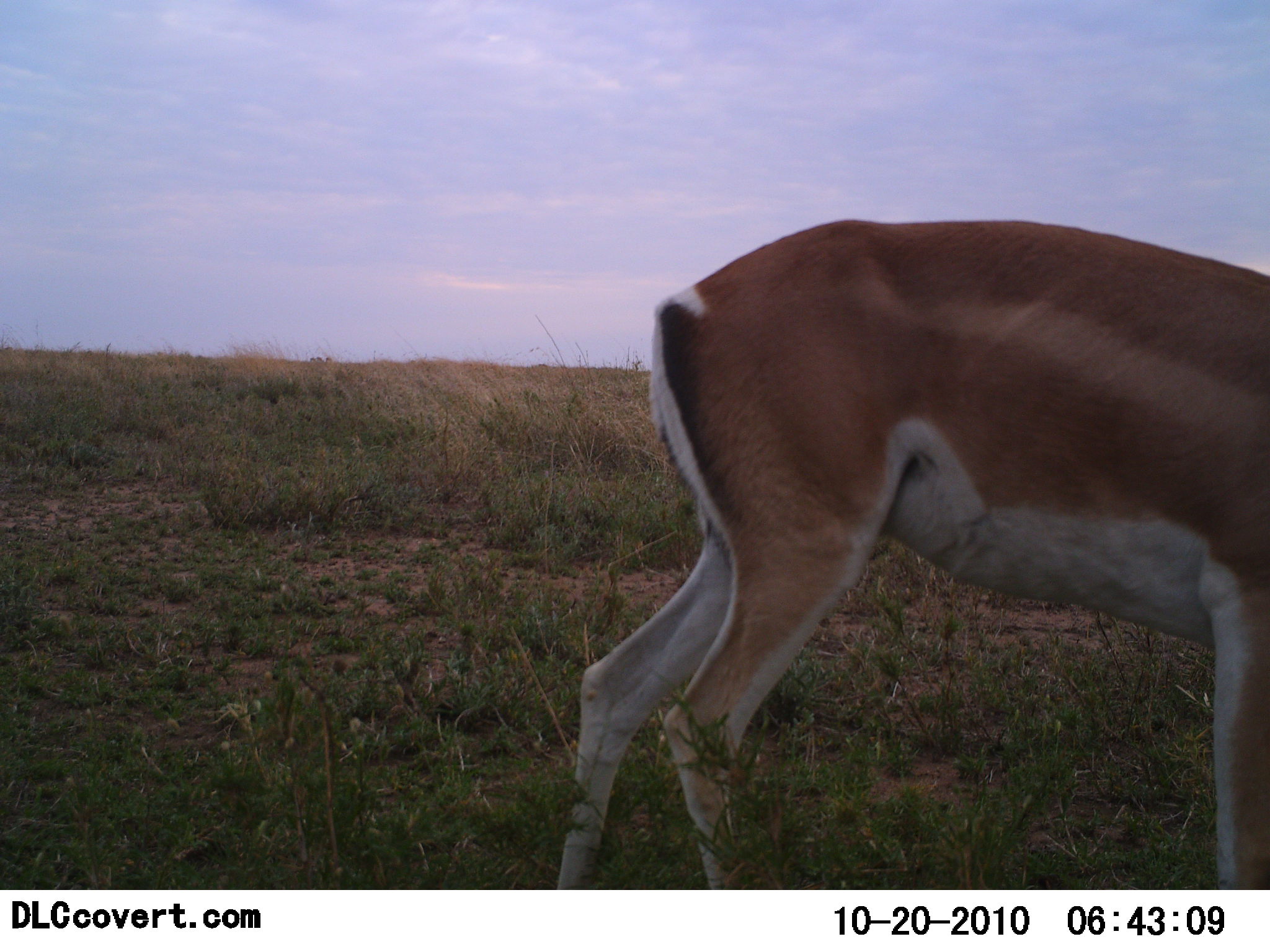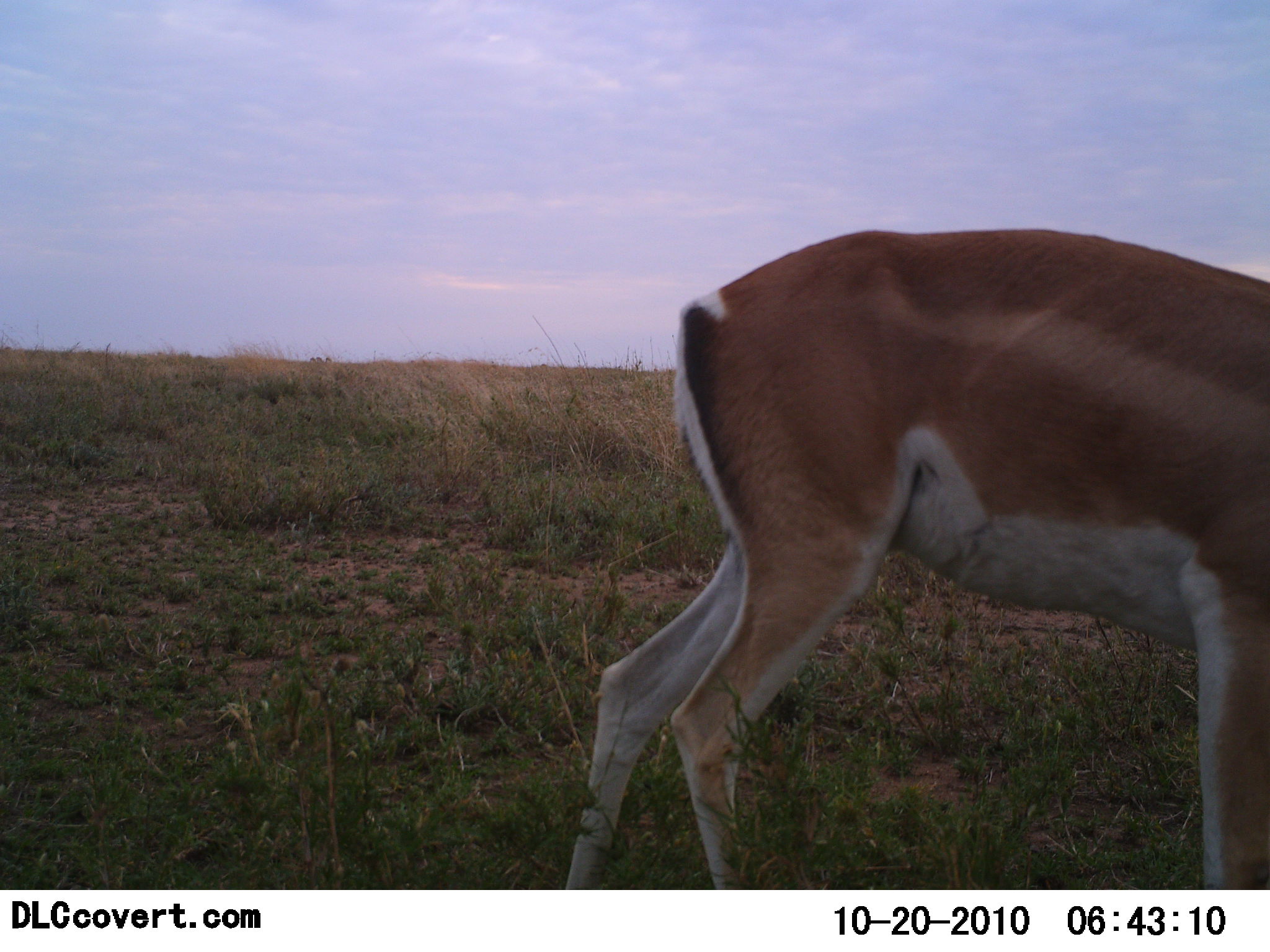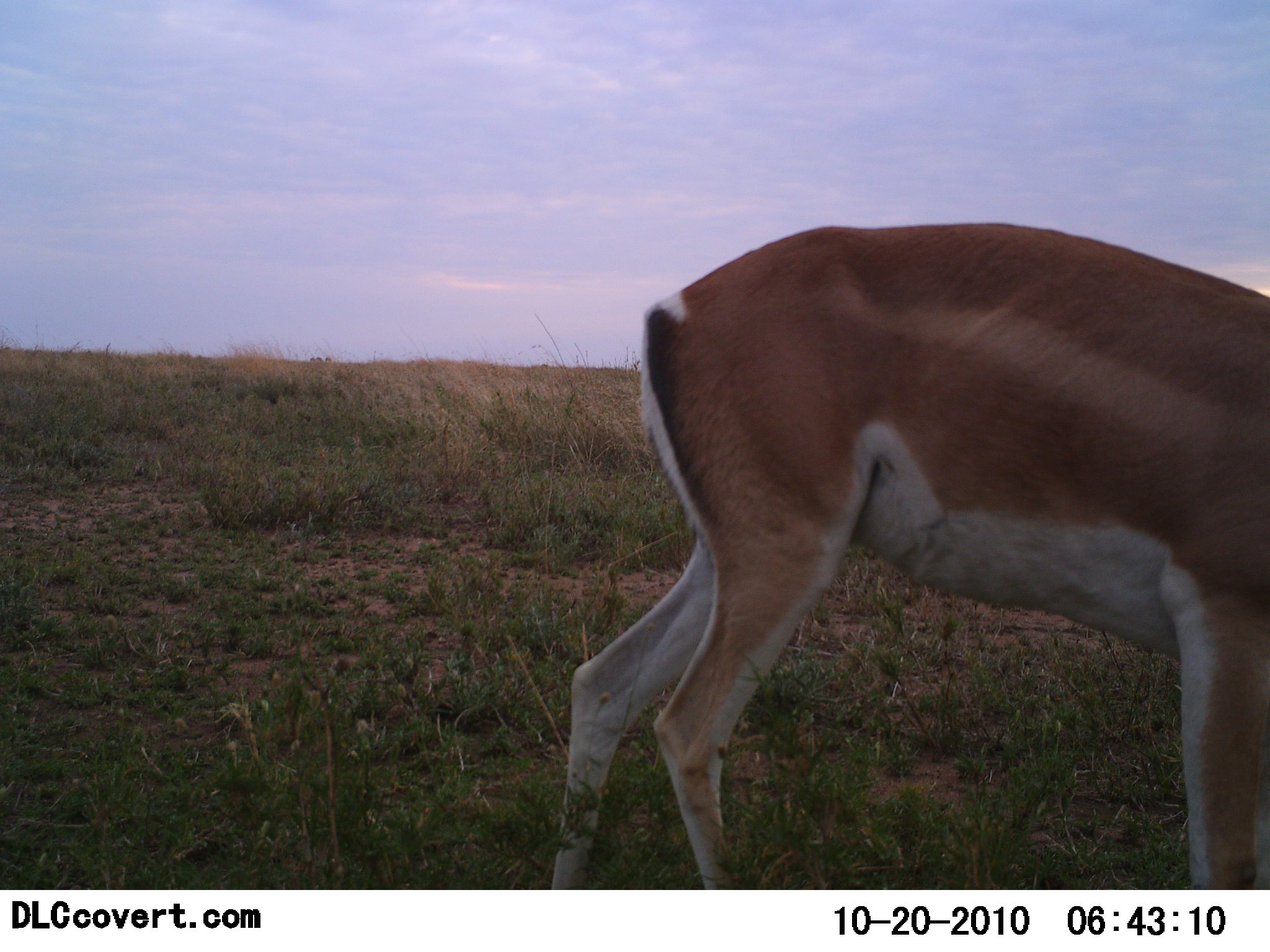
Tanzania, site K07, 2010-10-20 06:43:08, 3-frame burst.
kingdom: Animalia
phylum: Chordata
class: Mammalia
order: Artiodactyla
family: Bovidae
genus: Nanger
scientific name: Nanger granti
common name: grant's gazelle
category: gazellegrants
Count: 1.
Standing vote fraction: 75%.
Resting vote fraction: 0%.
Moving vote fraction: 0%.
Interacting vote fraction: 0%.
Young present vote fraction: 0%.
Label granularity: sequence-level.